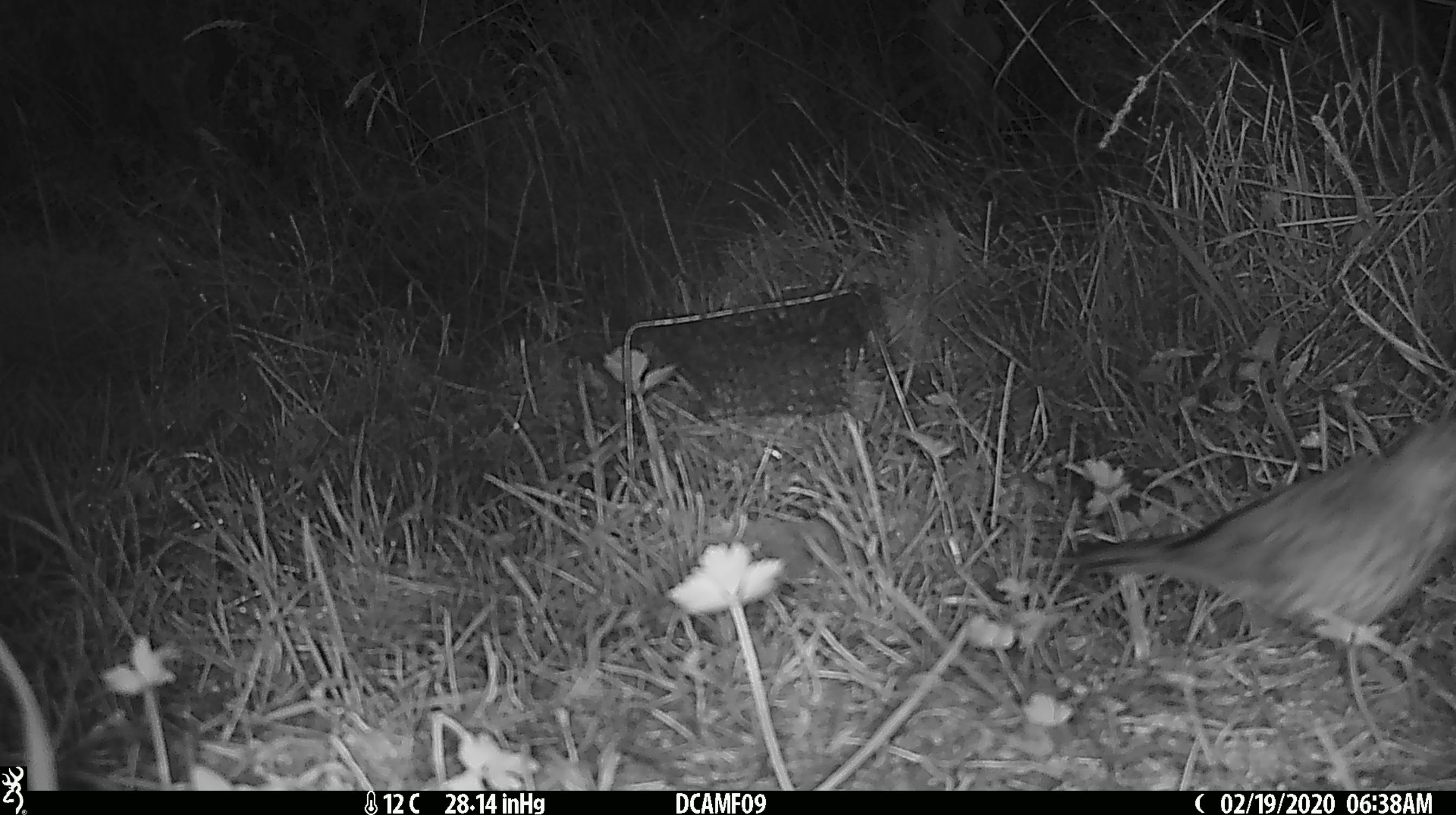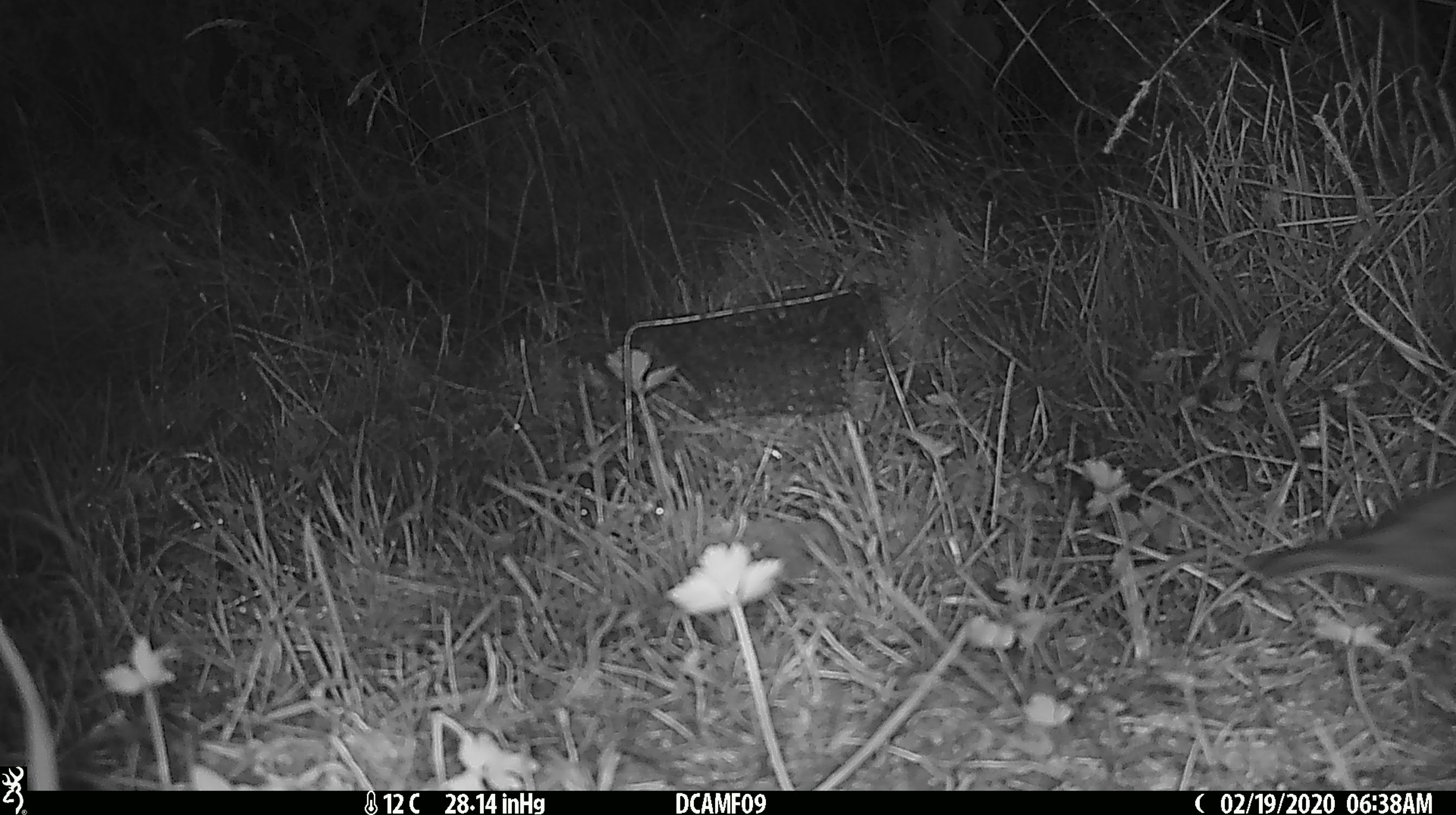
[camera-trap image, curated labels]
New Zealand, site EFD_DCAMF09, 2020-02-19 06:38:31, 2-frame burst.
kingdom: Animalia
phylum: Chordata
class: Aves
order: Passeriformes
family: Turdidae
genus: Turdus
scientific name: Turdus philomelos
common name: song thrush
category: thrush